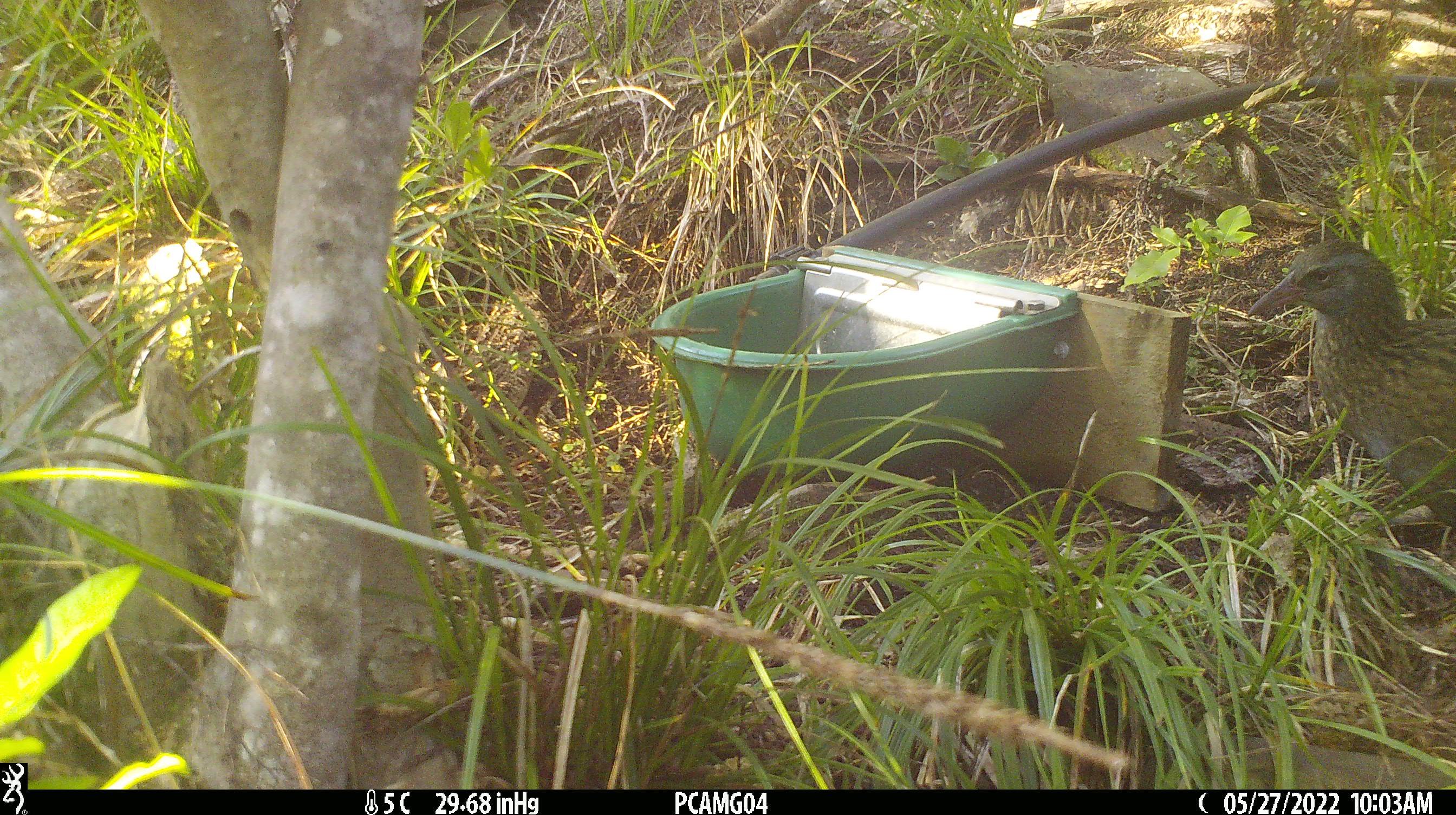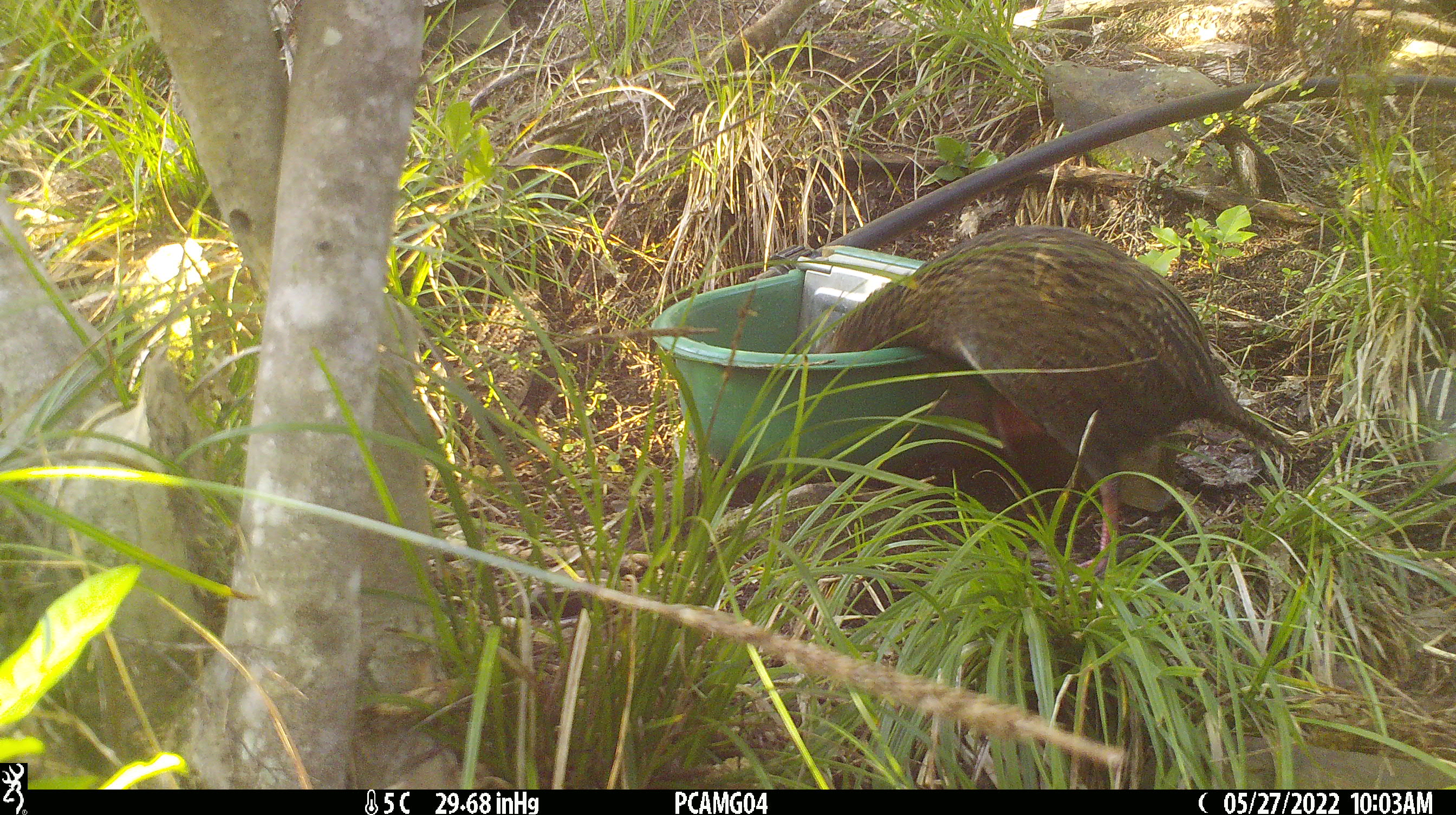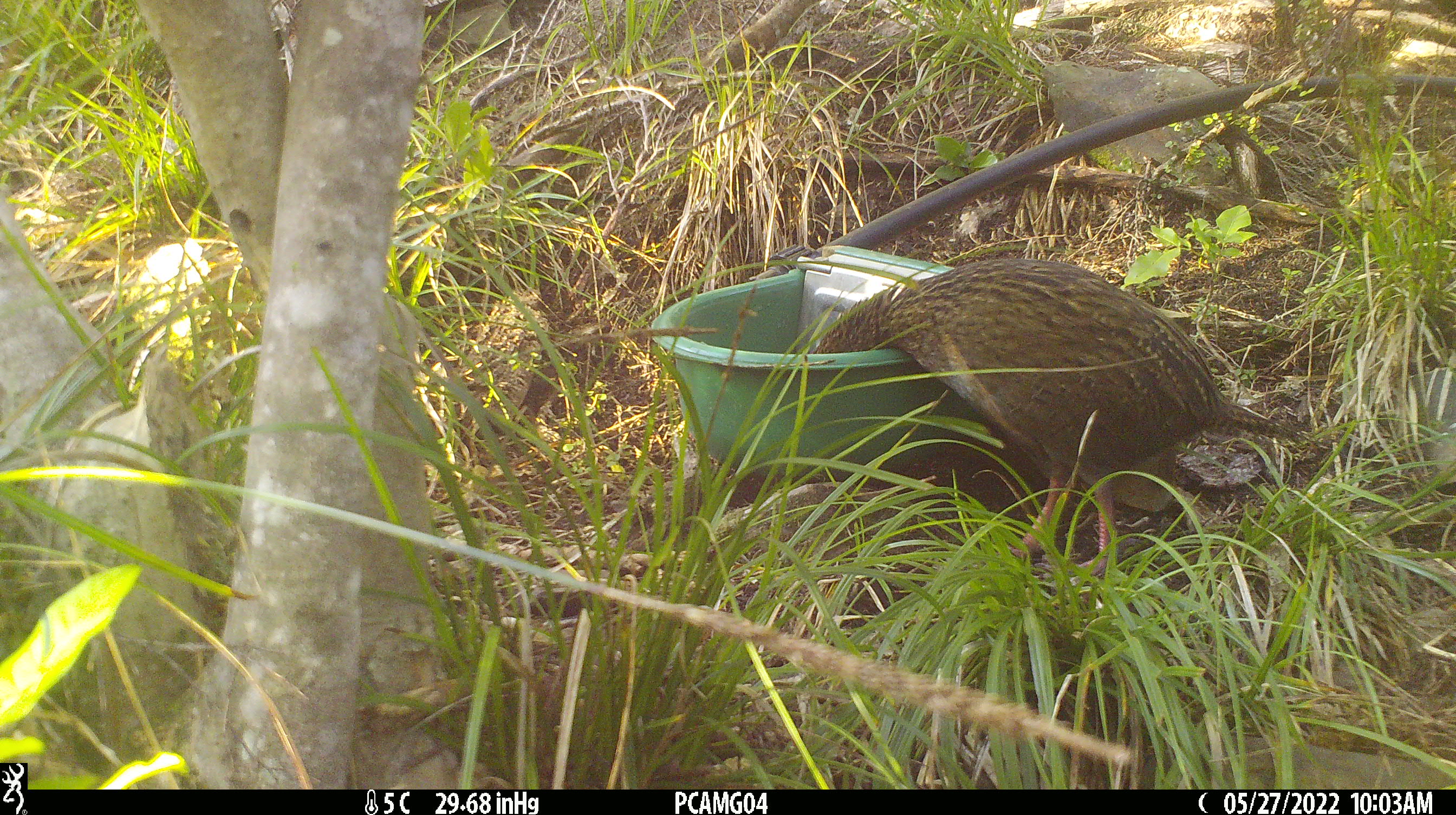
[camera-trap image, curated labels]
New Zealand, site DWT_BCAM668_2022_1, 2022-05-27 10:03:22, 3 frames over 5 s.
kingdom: Animalia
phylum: Chordata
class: Aves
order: Gruiformes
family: Rallidae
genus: Gallirallus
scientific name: Gallirallus australis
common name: weka